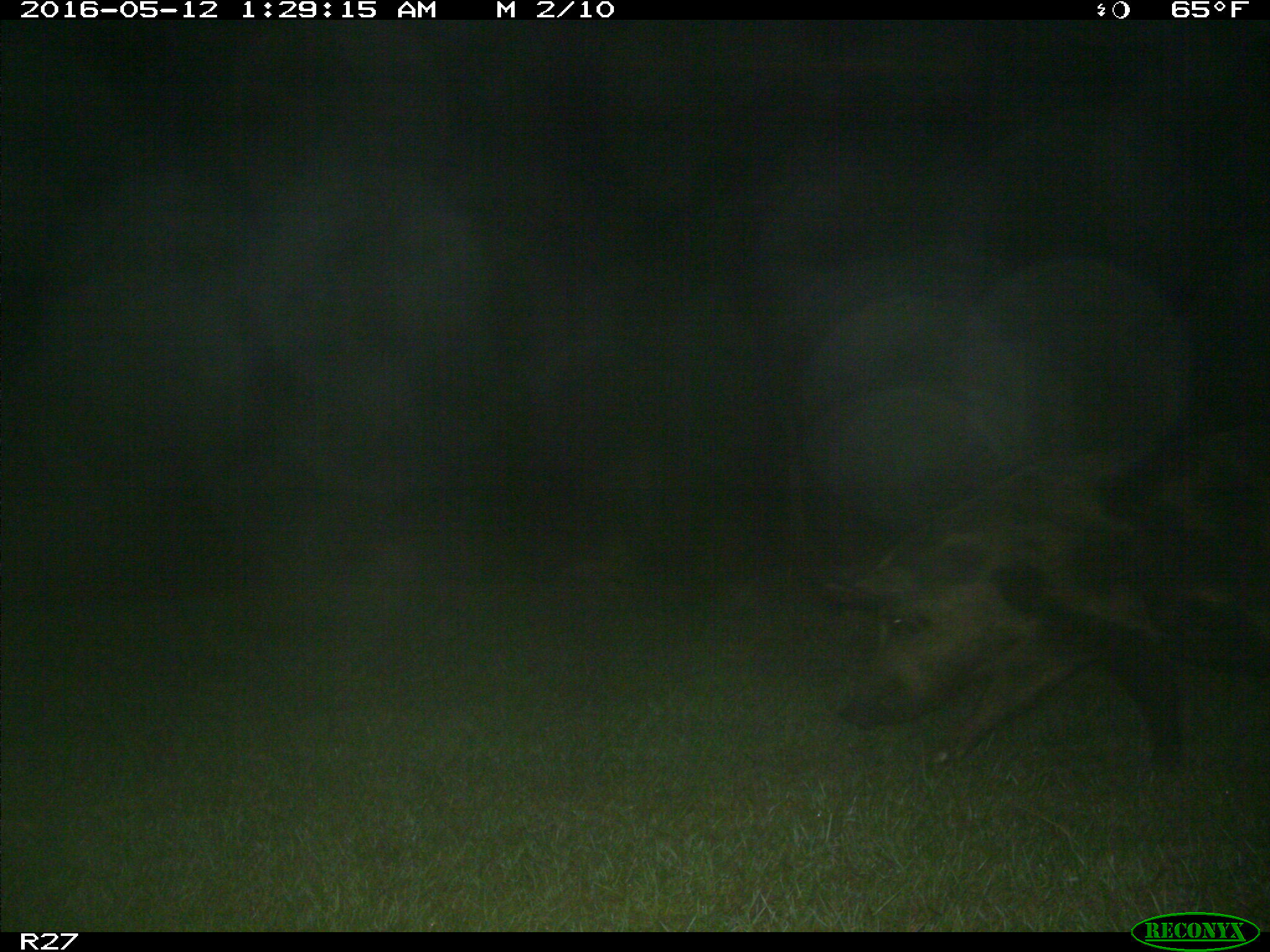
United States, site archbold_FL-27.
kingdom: Animalia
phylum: Chordata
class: Mammalia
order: Artiodactyla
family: Suidae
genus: Sus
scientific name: Sus scrofa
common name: wild boar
Sus scrofa (wild boar).